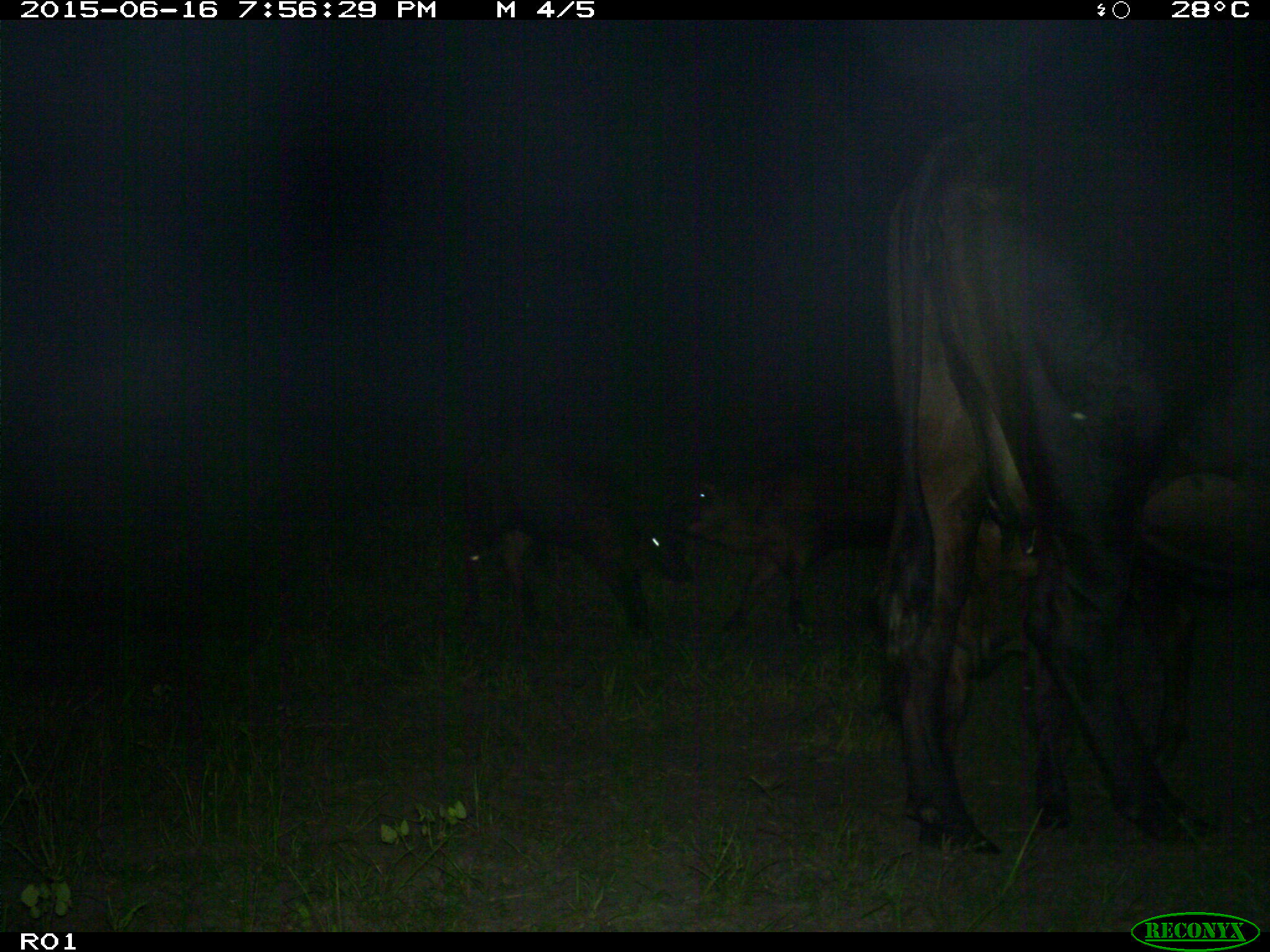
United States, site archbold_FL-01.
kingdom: Animalia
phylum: Chordata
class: Mammalia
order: Artiodactyla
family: Bovidae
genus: Bos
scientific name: Bos taurus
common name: domestic cow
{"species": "Bos taurus (domestic cow)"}